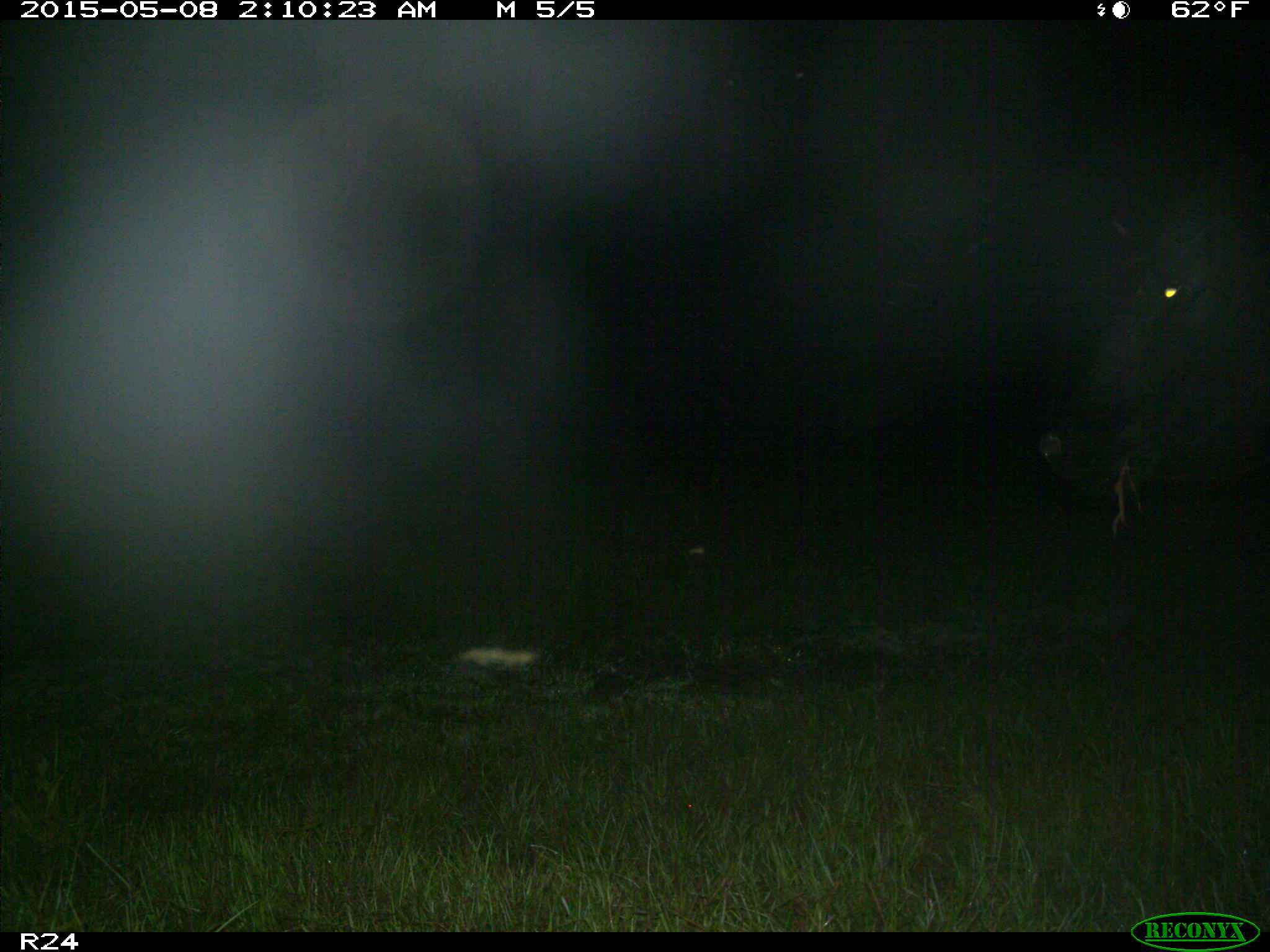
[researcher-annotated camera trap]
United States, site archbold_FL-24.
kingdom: Animalia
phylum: Chordata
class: Mammalia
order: Artiodactyla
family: Bovidae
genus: Bos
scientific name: Bos taurus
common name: domestic cow